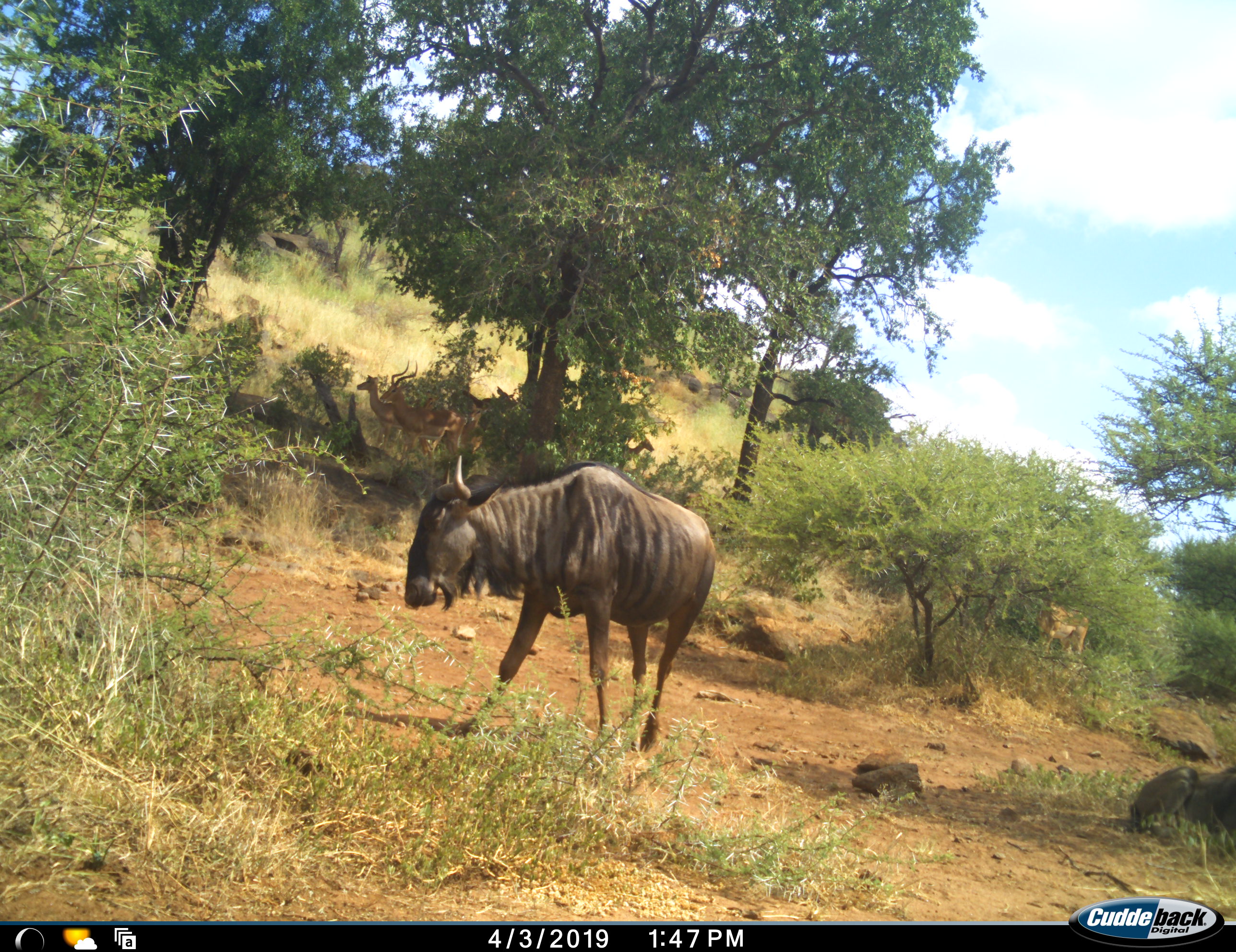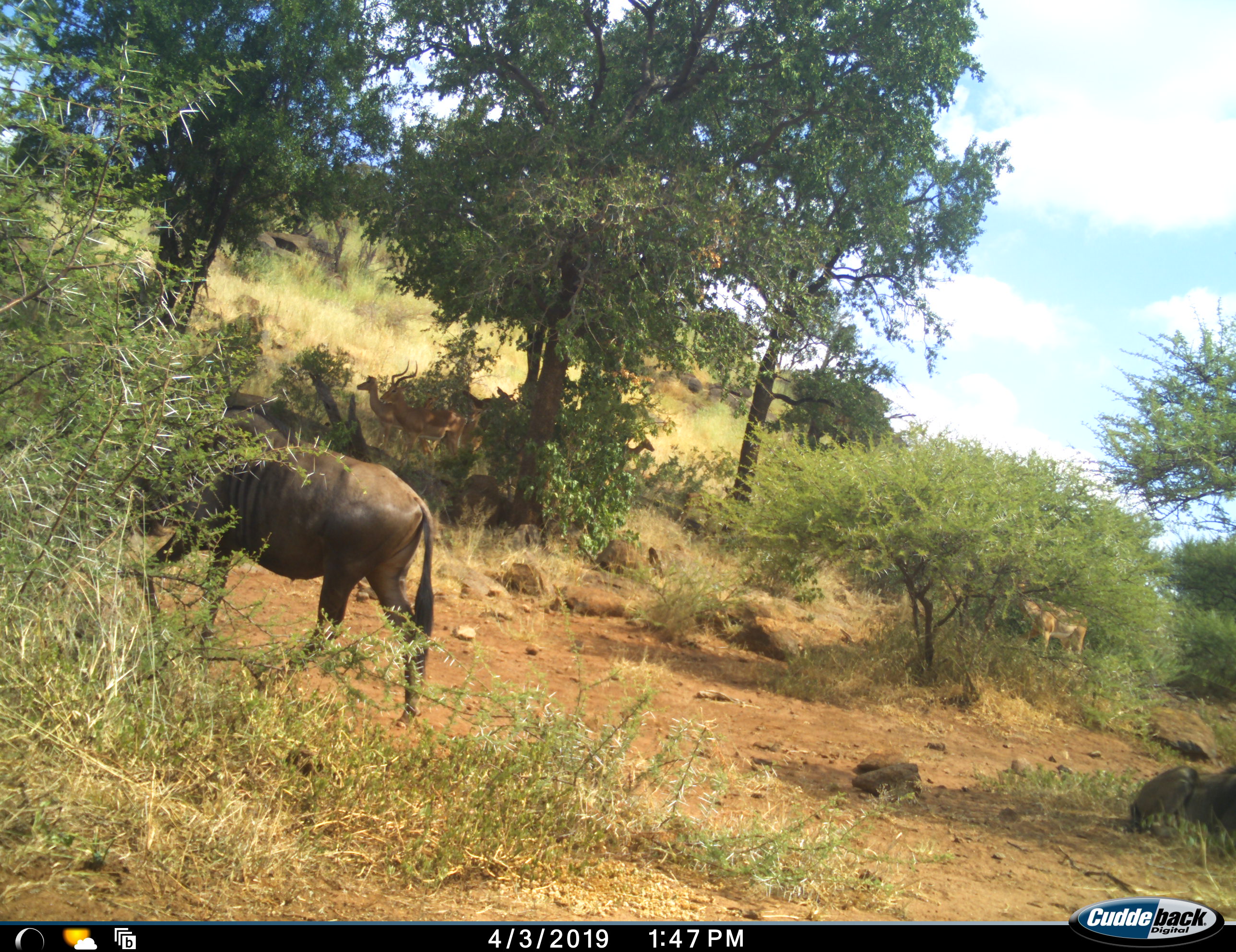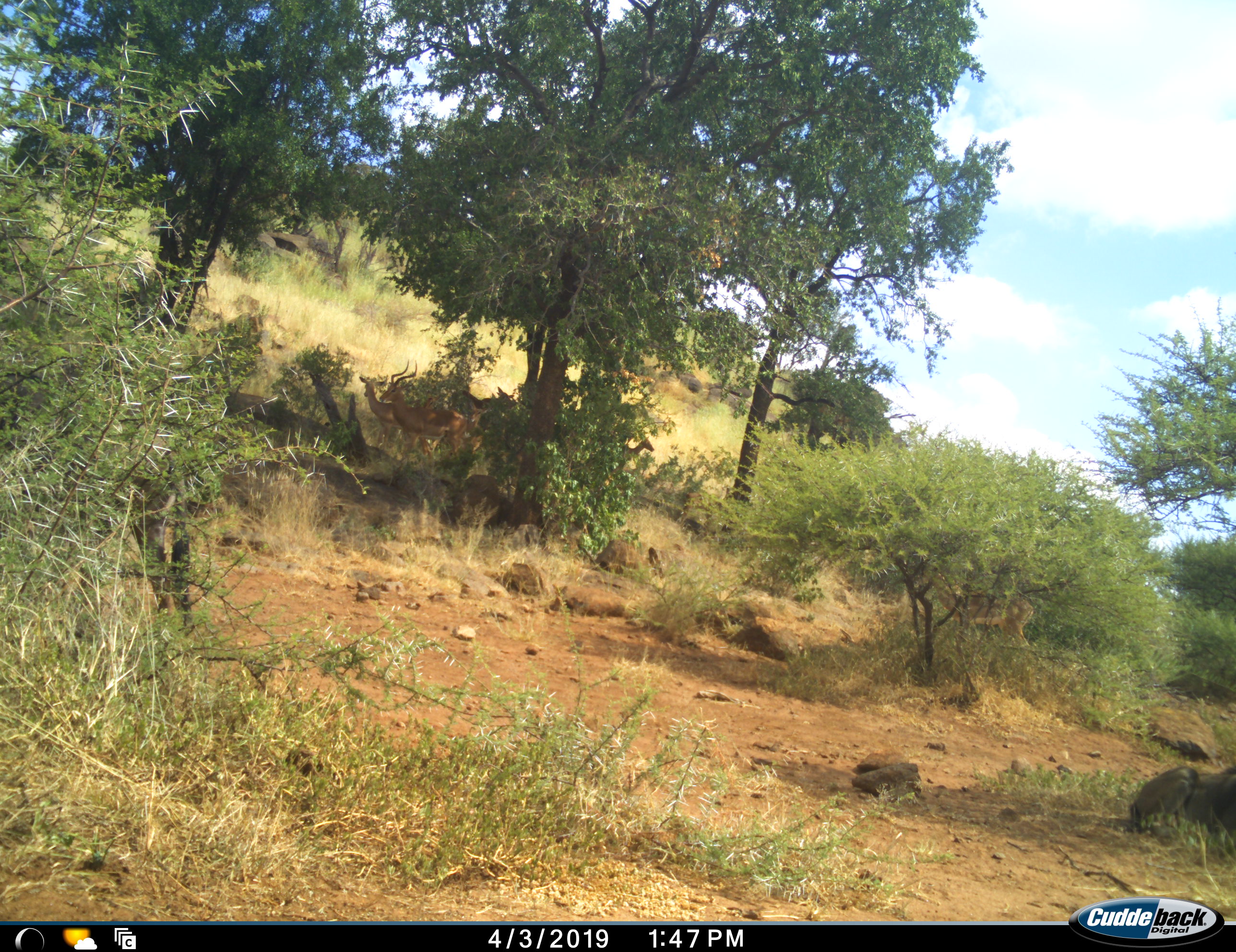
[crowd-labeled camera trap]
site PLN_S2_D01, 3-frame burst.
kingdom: Animalia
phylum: Chordata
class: Mammalia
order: Artiodactyla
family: Bovidae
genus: Aepyceros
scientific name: Aepyceros melampus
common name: impala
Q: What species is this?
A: Impala (Aepyceros melampus).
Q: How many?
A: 5.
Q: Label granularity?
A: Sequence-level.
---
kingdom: Animalia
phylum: Chordata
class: Mammalia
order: Artiodactyla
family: Bovidae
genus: Connochaetes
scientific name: Connochaetes taurinus taurinus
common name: blue wildebeest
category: wildebeestblue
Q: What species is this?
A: Wildebeestblue (blue wildebeest) (Connochaetes taurinus taurinus).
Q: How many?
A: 1.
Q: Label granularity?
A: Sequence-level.